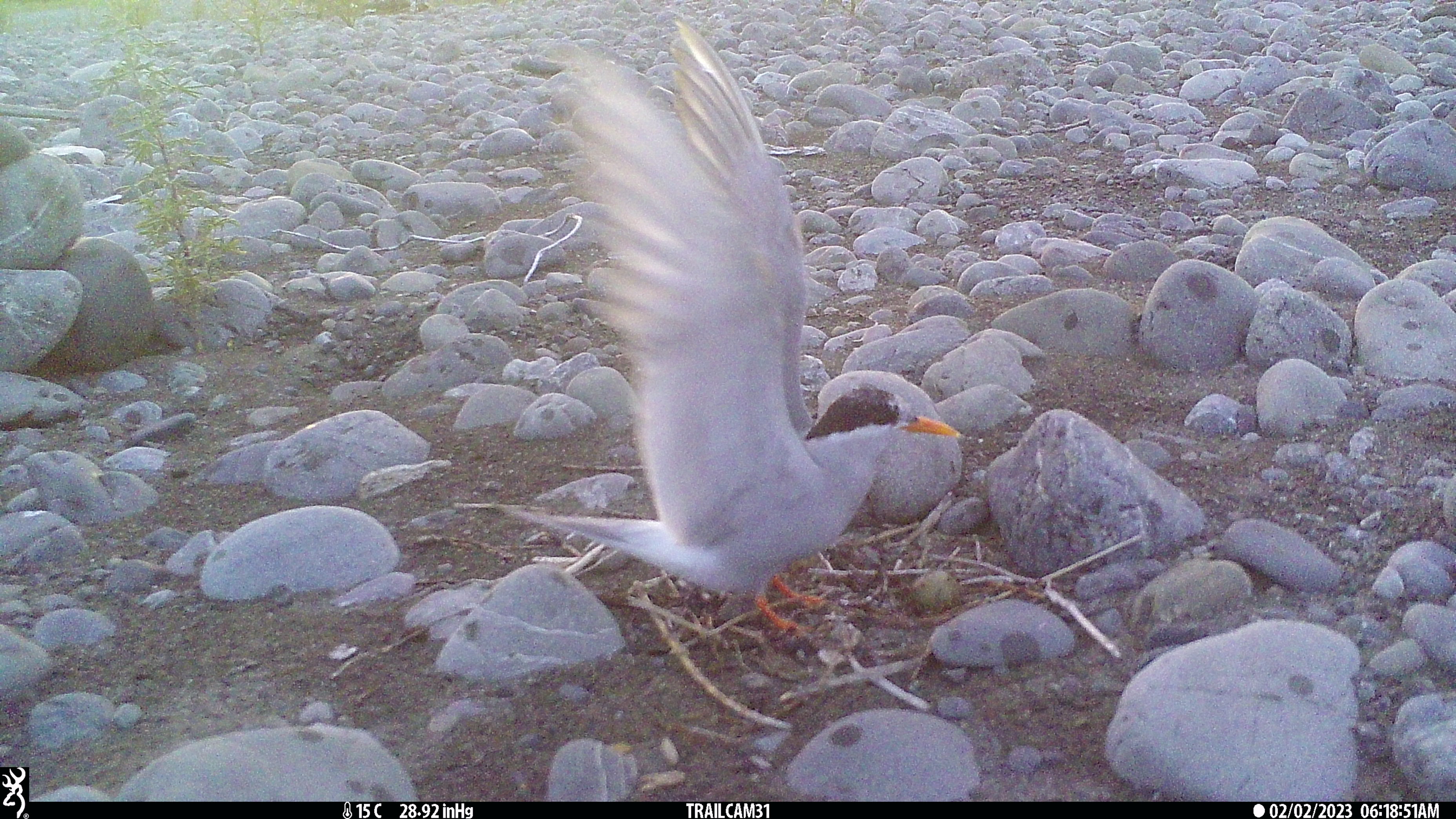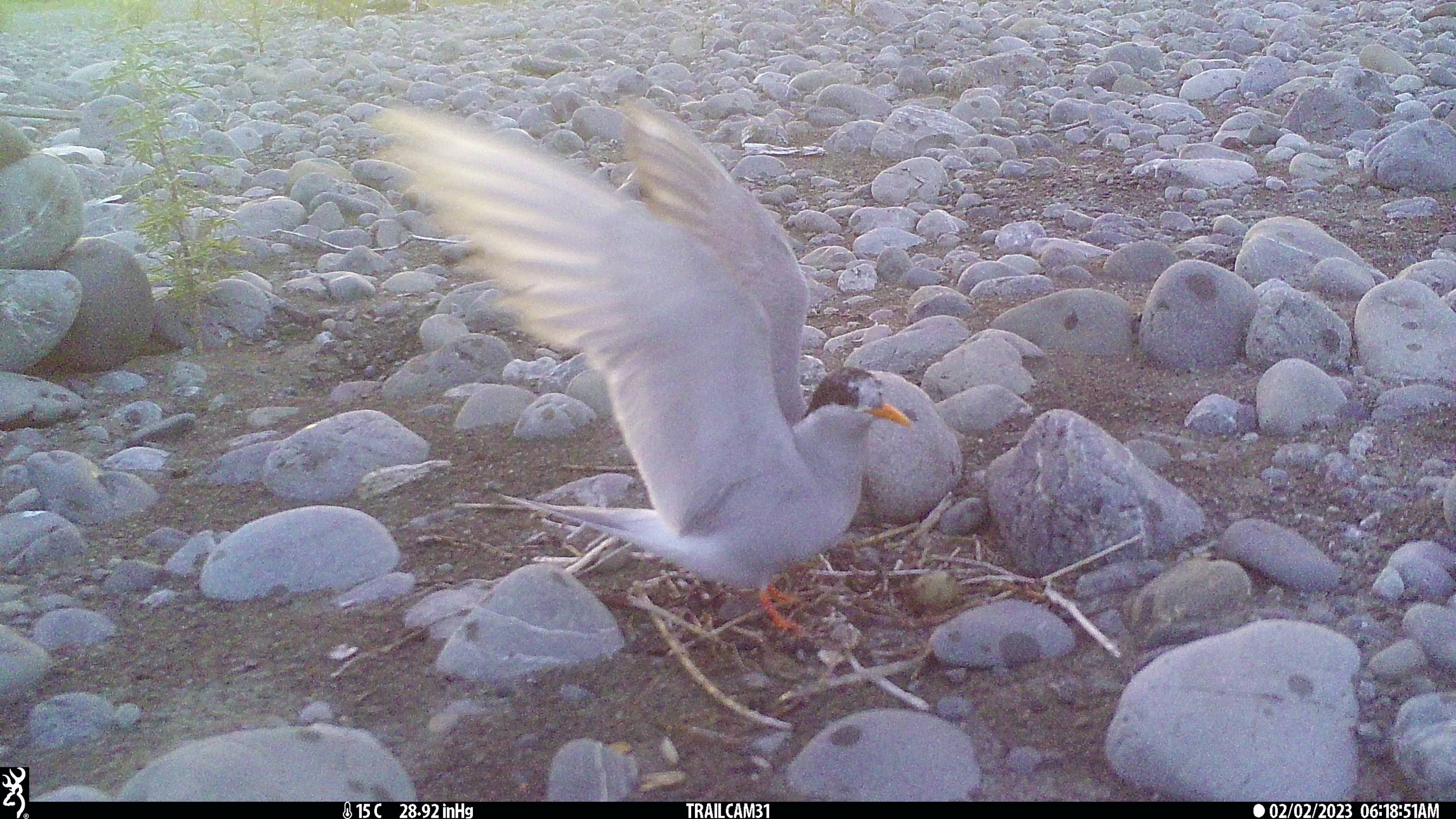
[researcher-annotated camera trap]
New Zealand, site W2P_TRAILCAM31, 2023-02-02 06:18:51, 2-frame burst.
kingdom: Animalia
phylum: Chordata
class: Aves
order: Charadriiformes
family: Laridae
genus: Chlidonias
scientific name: Chlidonias albostriatus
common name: black-fronted tern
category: black fronted tern